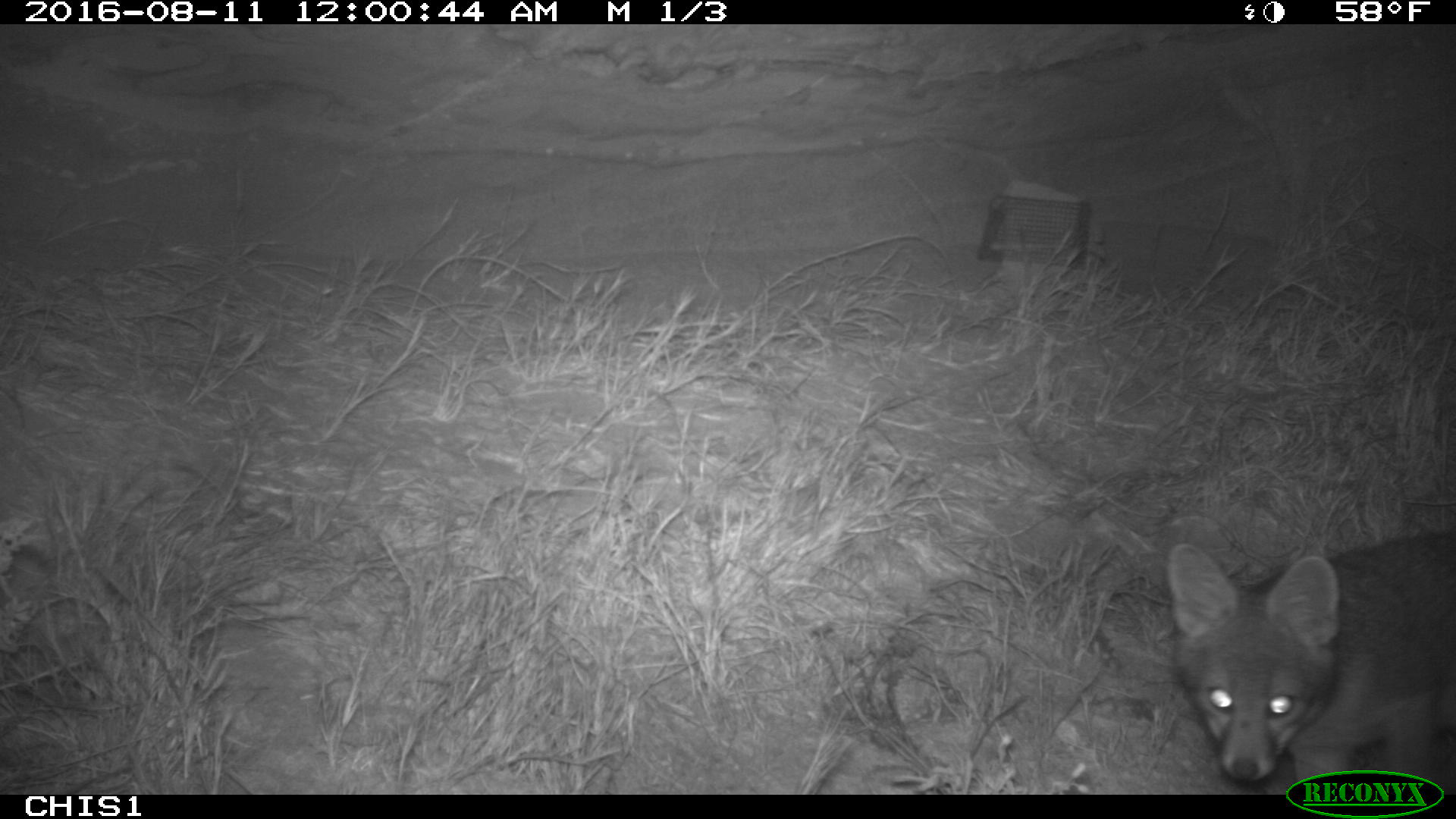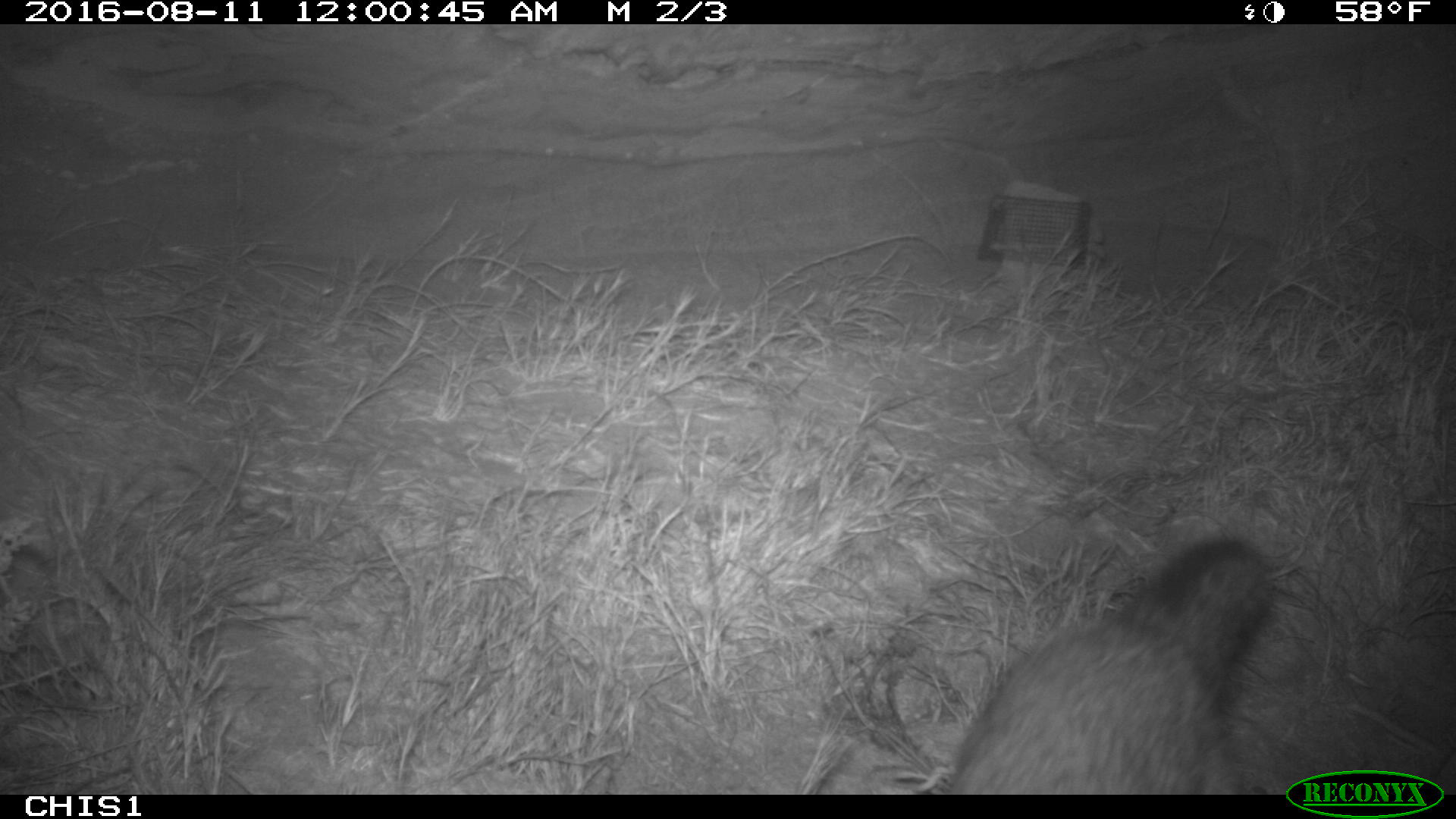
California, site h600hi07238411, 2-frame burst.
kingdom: Animalia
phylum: Chordata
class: Mammalia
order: Carnivora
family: Canidae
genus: Urocyon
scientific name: Urocyon littoralis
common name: island fox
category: fox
Fox (island fox) (Urocyon littoralis).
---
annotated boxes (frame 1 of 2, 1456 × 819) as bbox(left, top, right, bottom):
fox: bbox(1168, 532, 1455, 794)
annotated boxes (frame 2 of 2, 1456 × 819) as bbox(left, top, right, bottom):
fox: bbox(941, 538, 1276, 792)